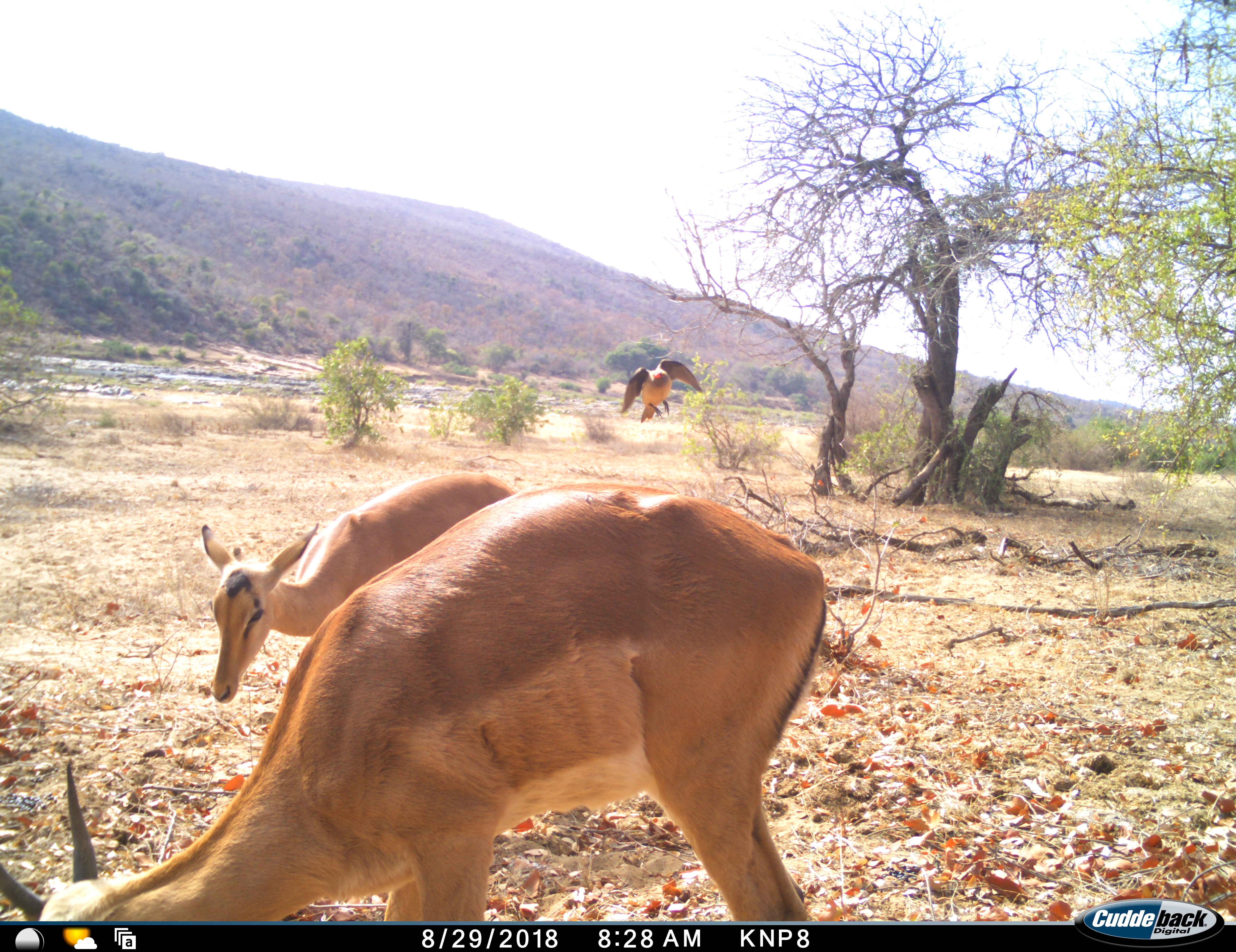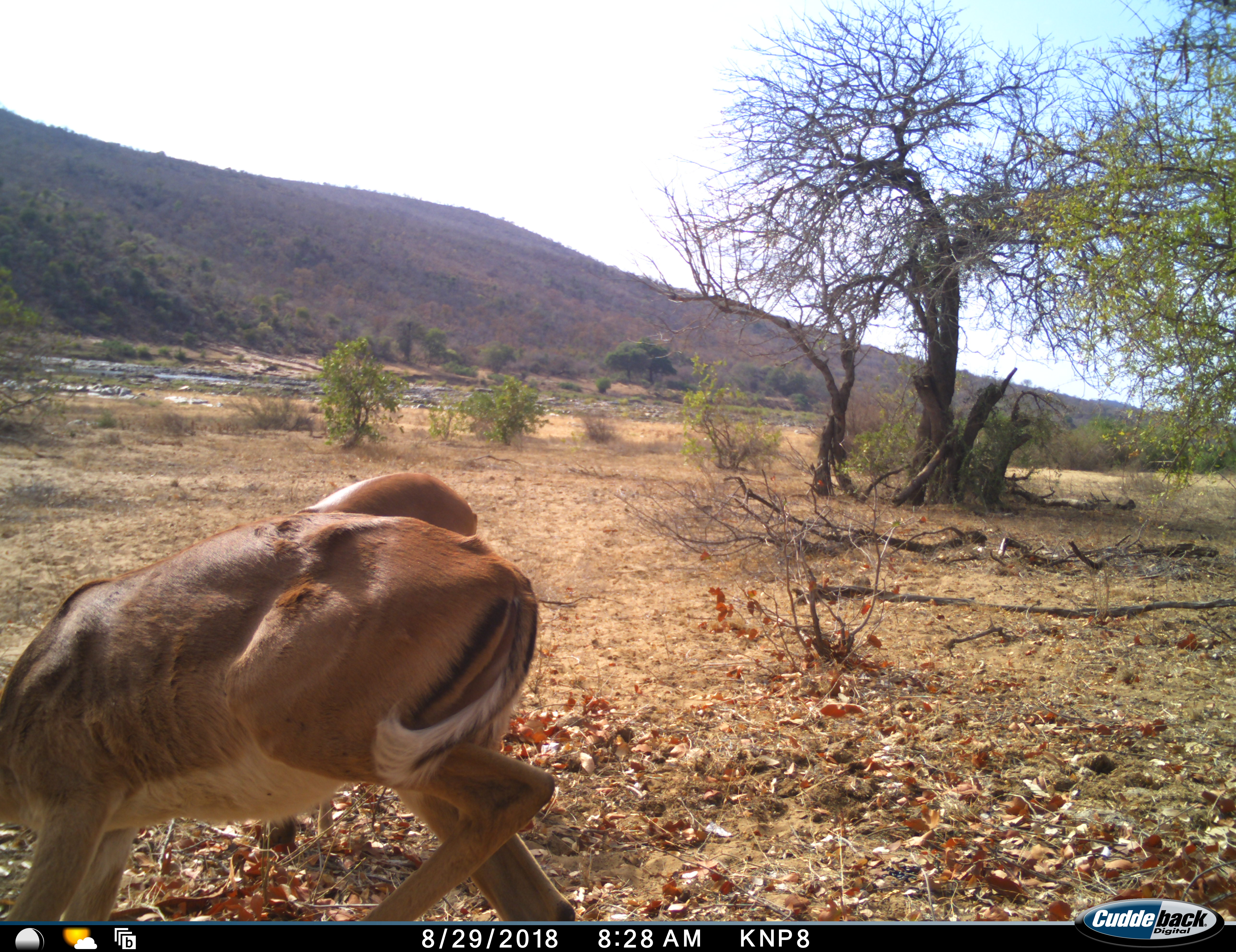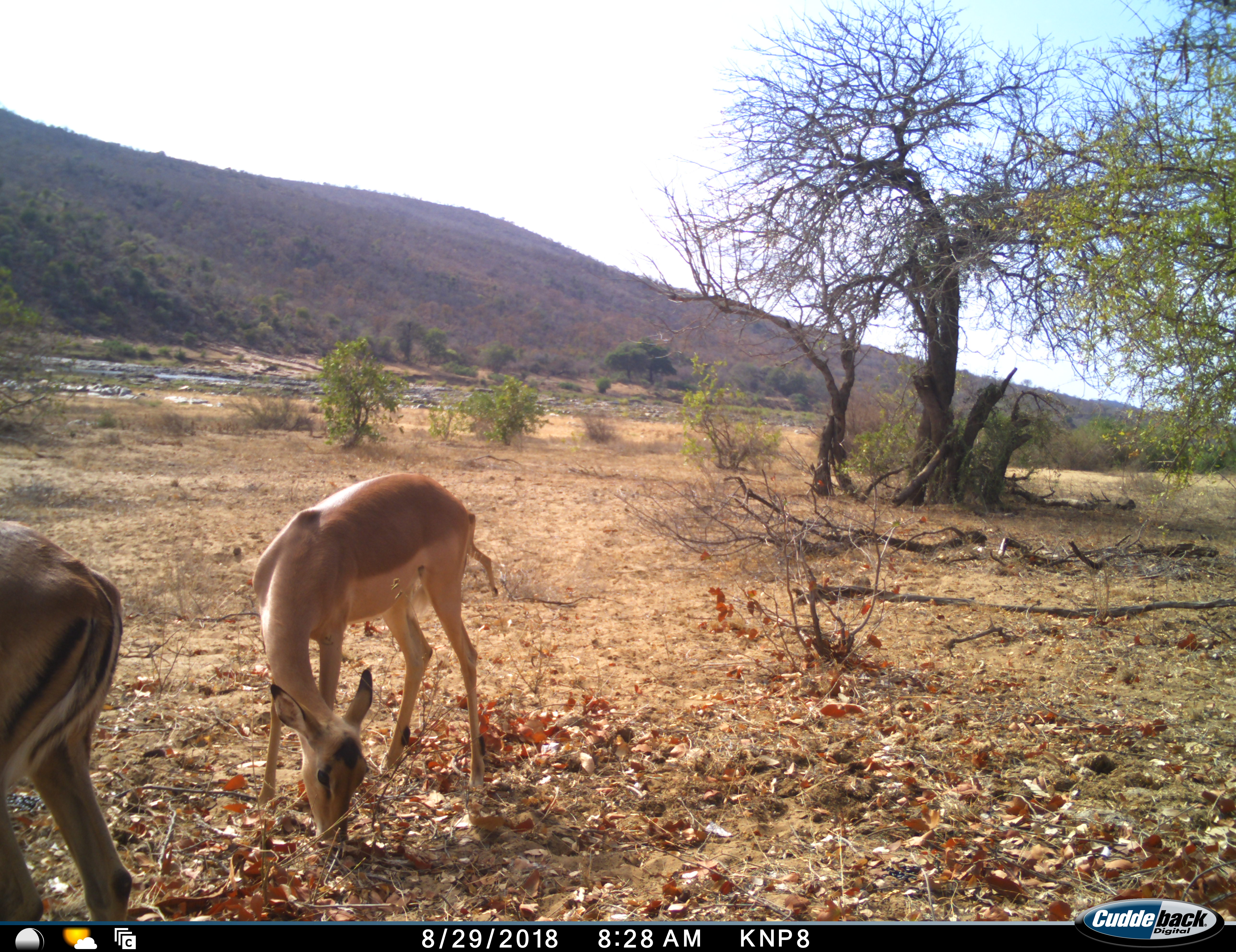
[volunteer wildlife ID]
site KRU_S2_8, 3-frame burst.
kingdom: Animalia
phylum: Chordata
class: Aves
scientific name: Aves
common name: bird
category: birdother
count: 1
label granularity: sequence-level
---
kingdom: Animalia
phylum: Chordata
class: Mammalia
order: Artiodactyla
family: Bovidae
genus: Aepyceros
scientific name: Aepyceros melampus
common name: impala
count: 2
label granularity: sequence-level